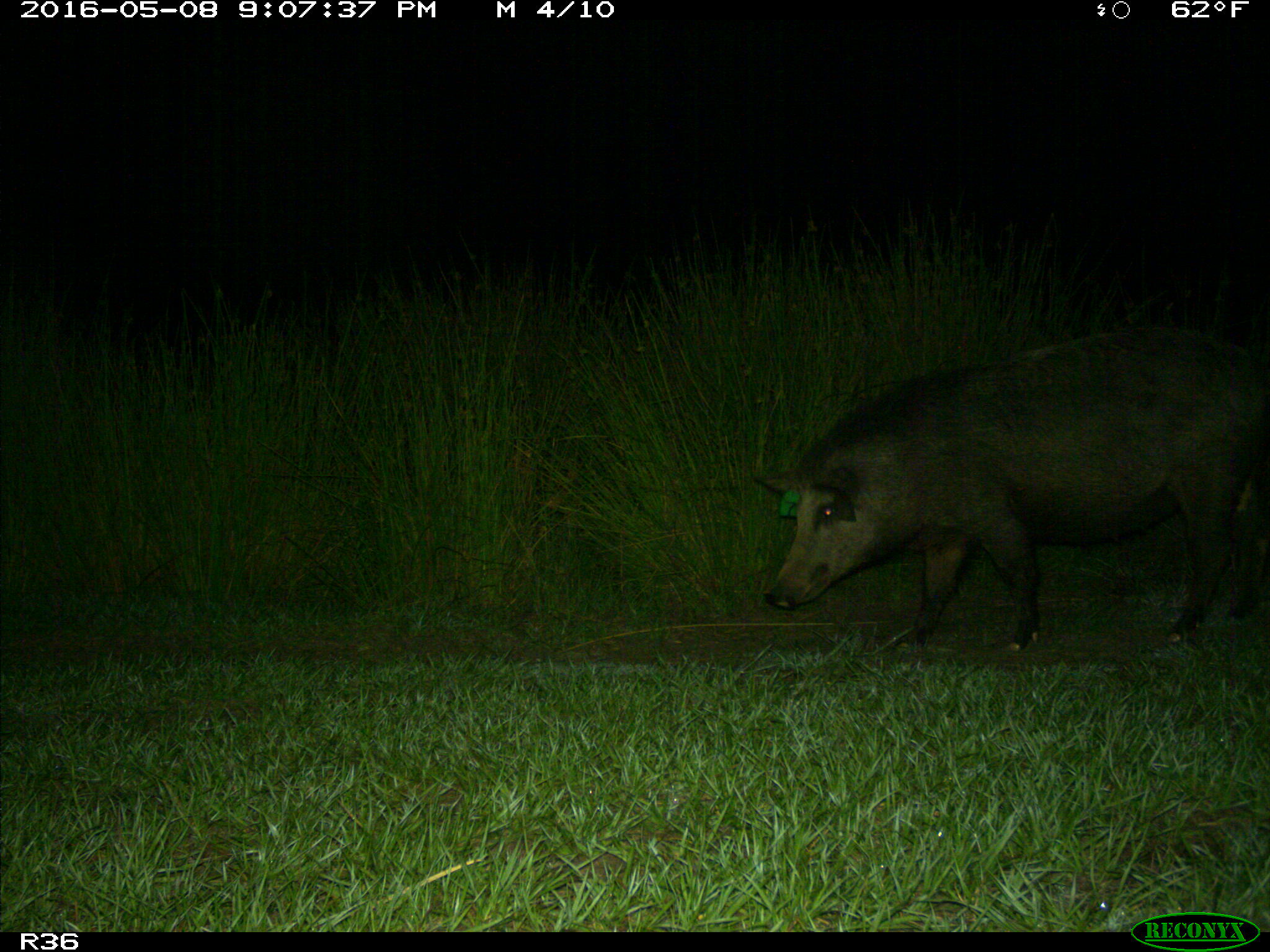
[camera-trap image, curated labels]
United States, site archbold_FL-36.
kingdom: Animalia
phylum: Chordata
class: Mammalia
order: Artiodactyla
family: Suidae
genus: Sus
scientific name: Sus scrofa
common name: wild boar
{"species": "Sus scrofa (wild boar)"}